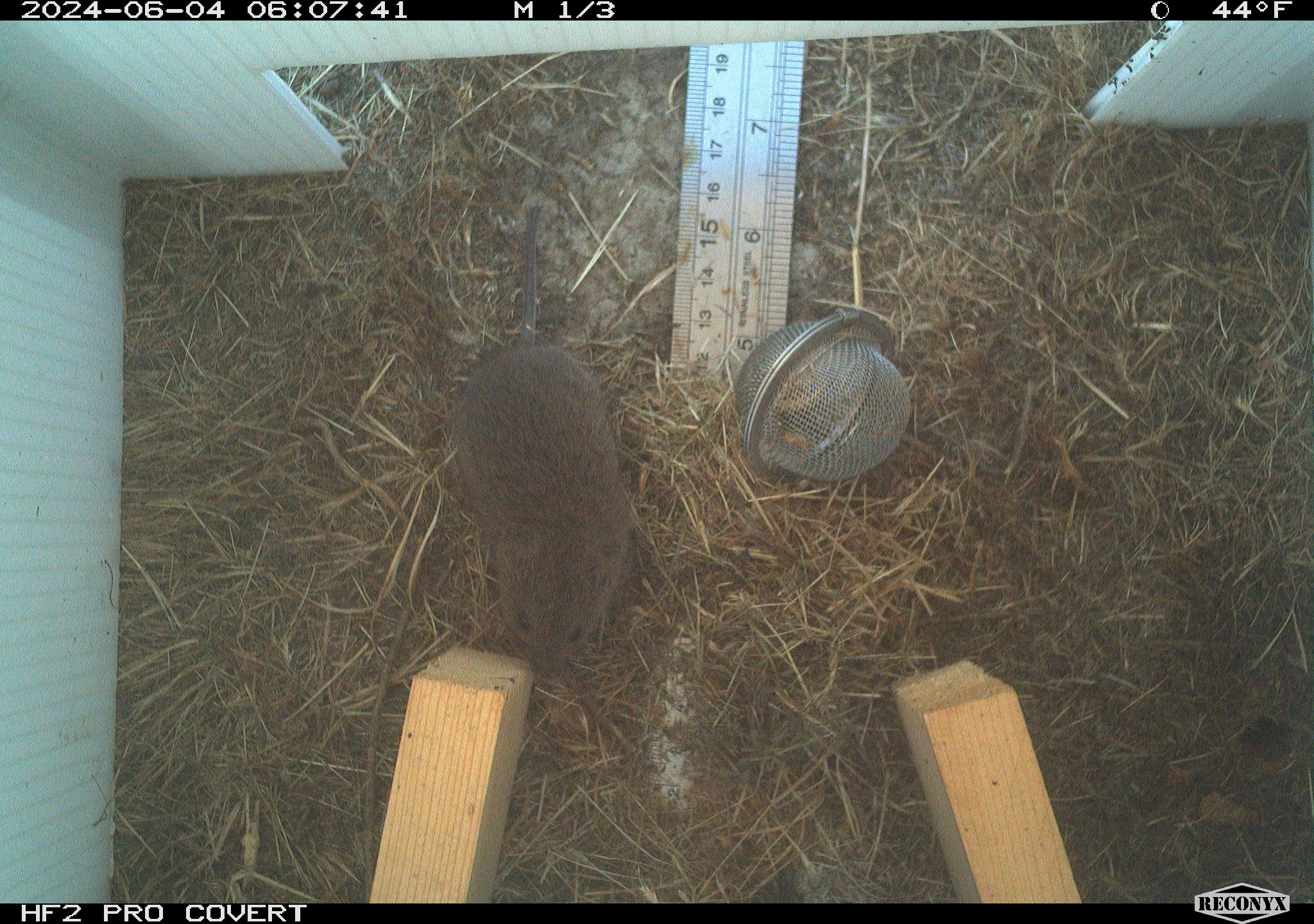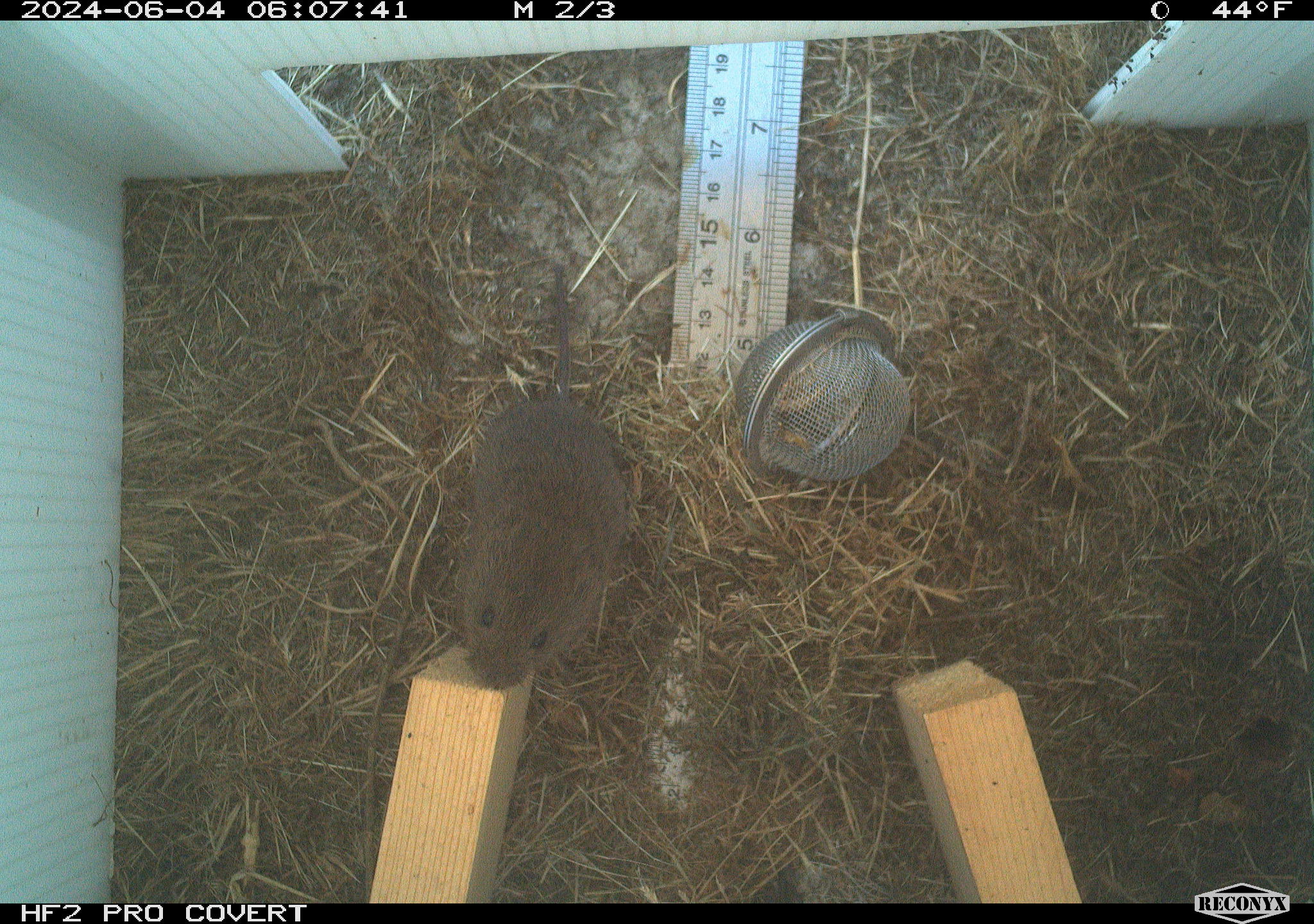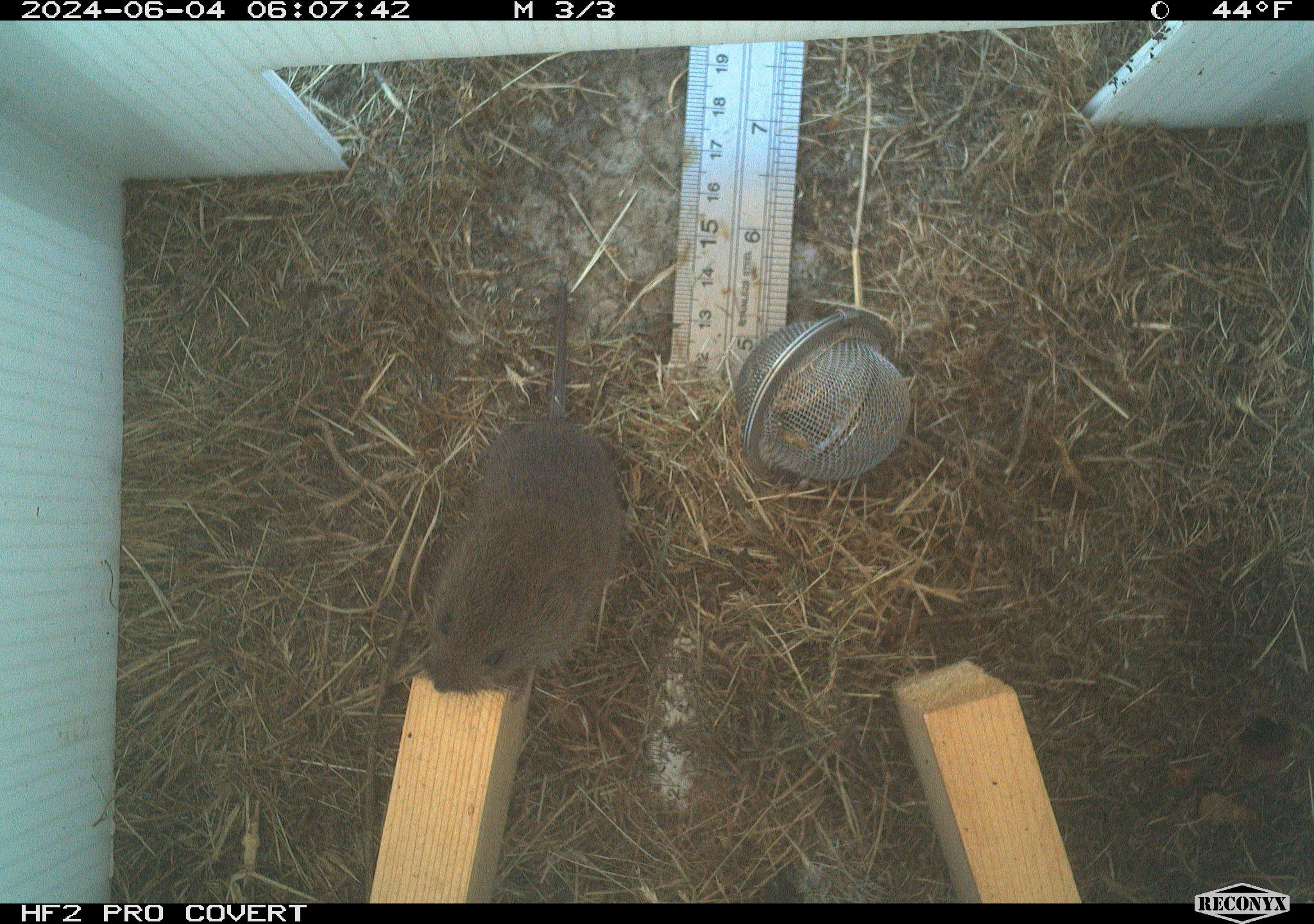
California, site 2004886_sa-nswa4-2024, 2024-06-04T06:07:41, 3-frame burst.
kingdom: Animalia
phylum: Chordata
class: Mammalia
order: Rodentia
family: Cricetidae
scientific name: Arvicolinae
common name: voles, lemmings, and muskrats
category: arvicolinae subfamily